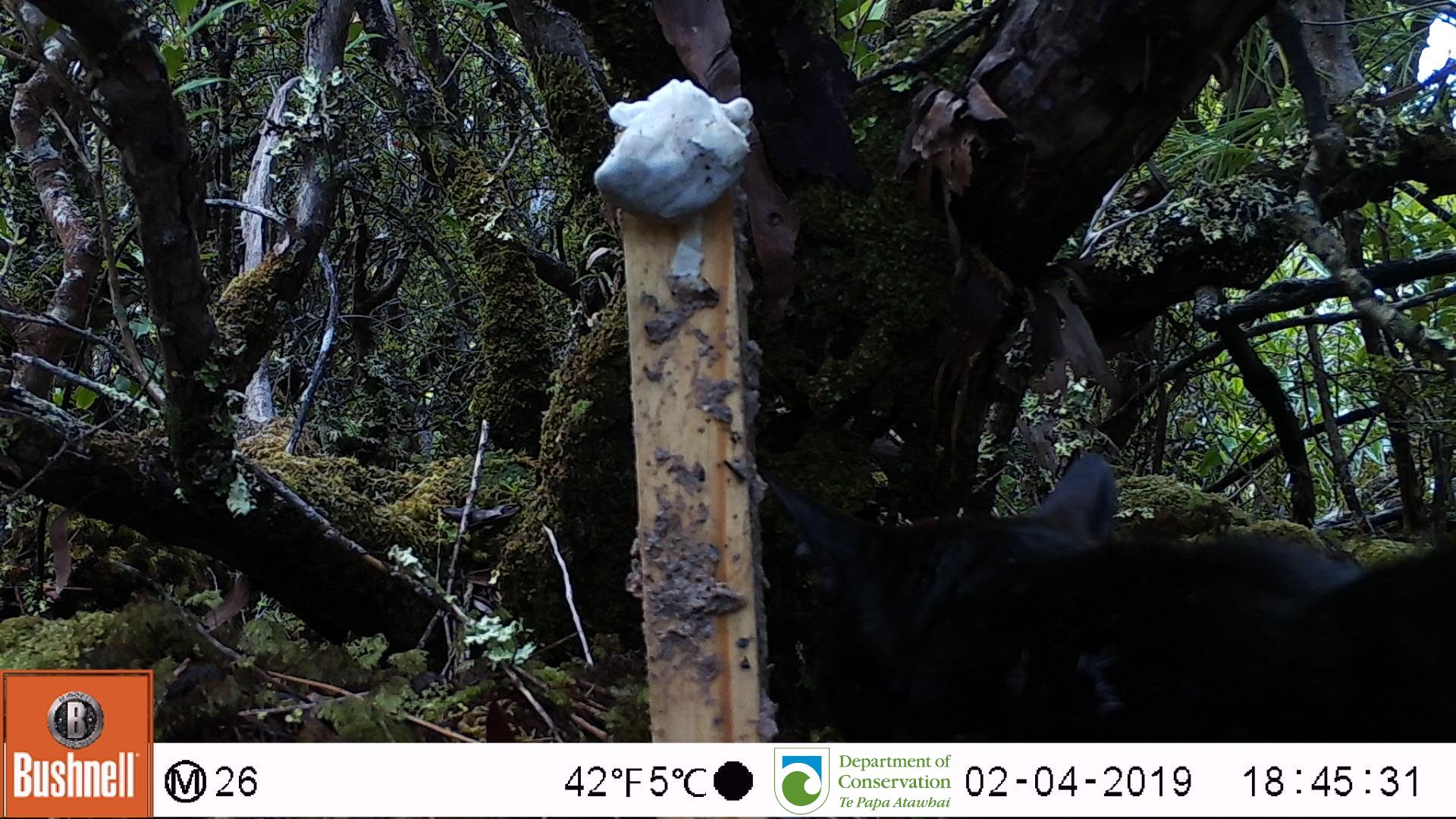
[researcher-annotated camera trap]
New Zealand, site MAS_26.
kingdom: Animalia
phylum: Chordata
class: Mammalia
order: Carnivora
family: Felidae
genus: Felis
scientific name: Felis catus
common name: domestic cat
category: cat